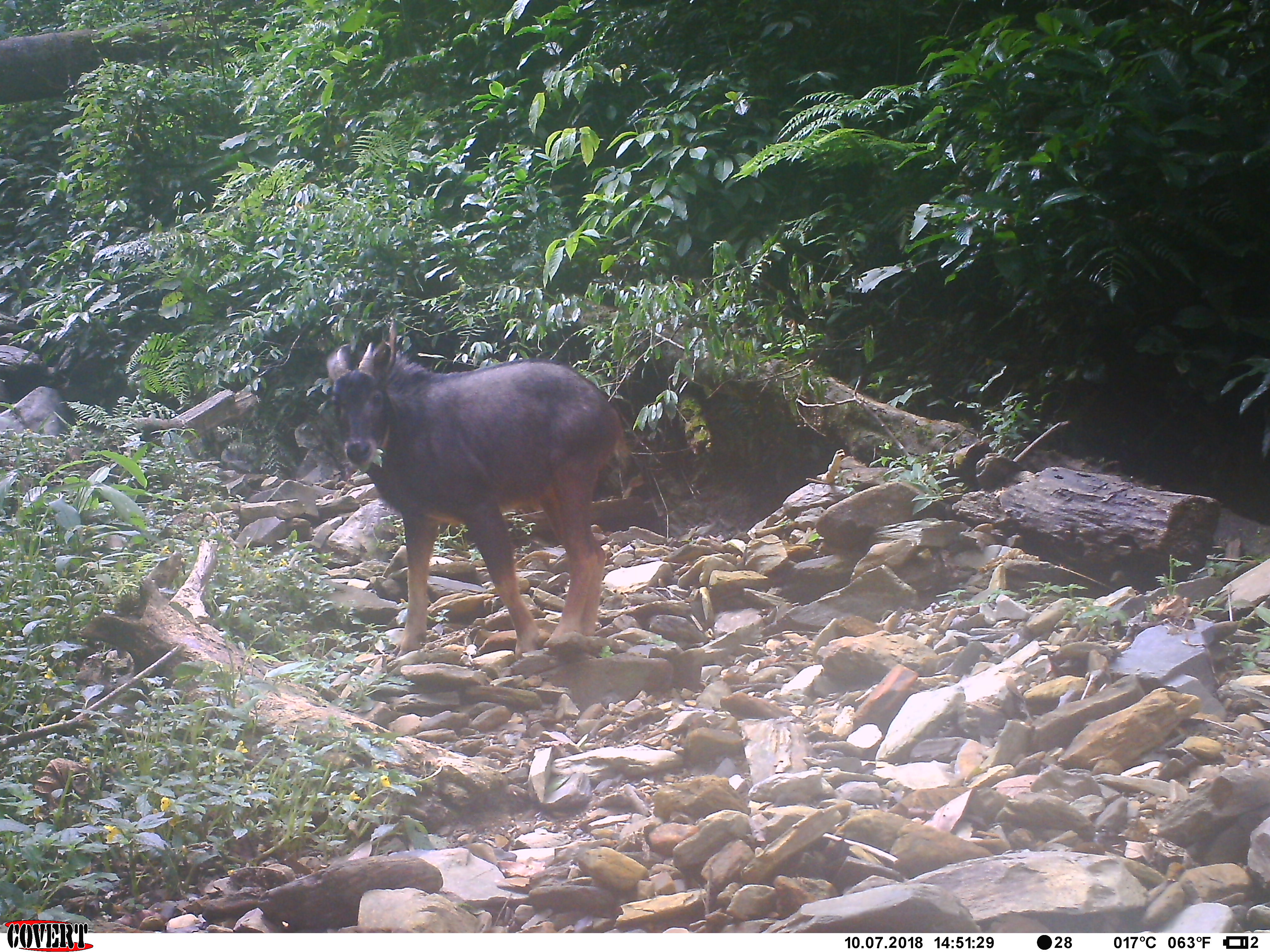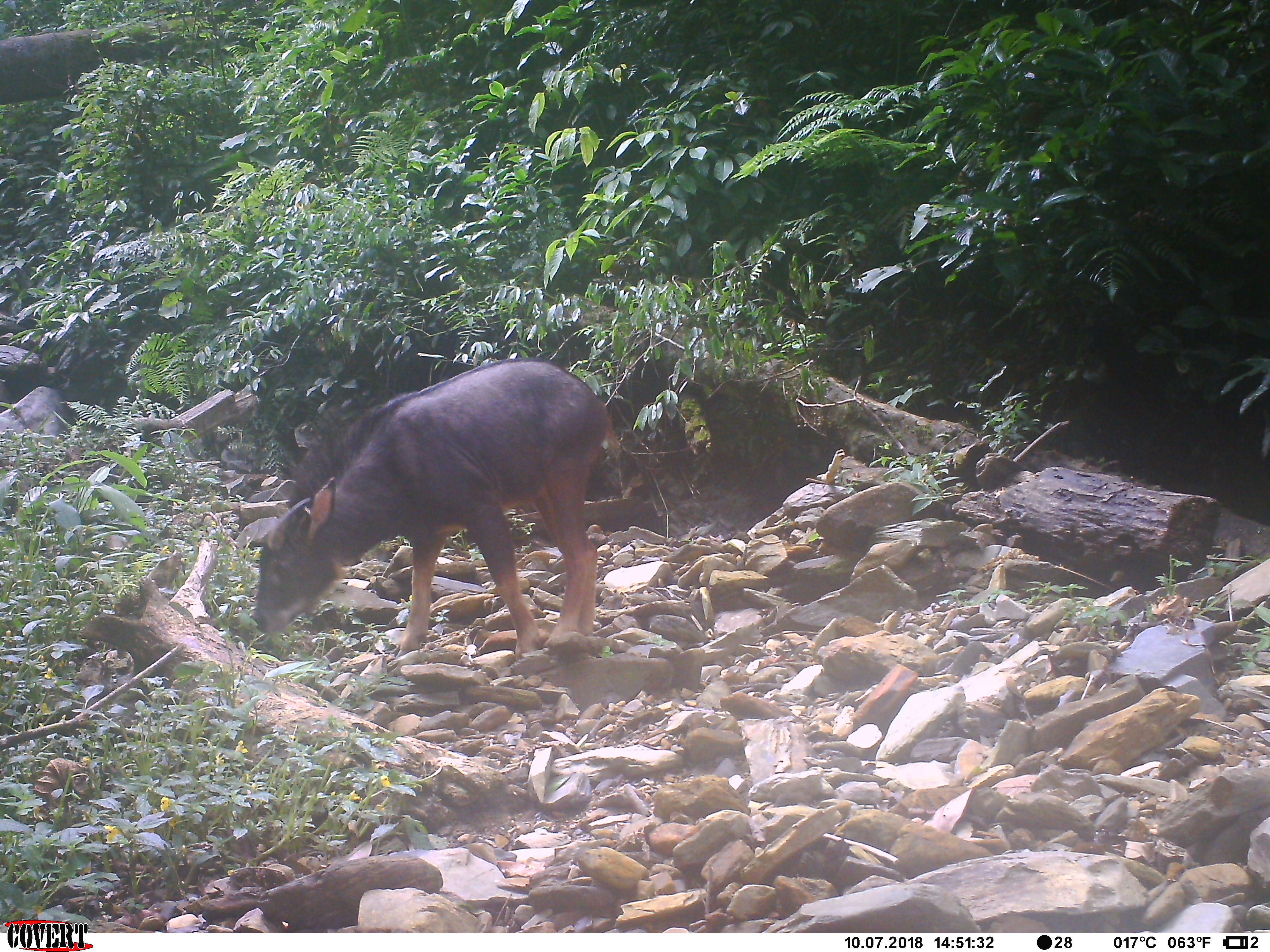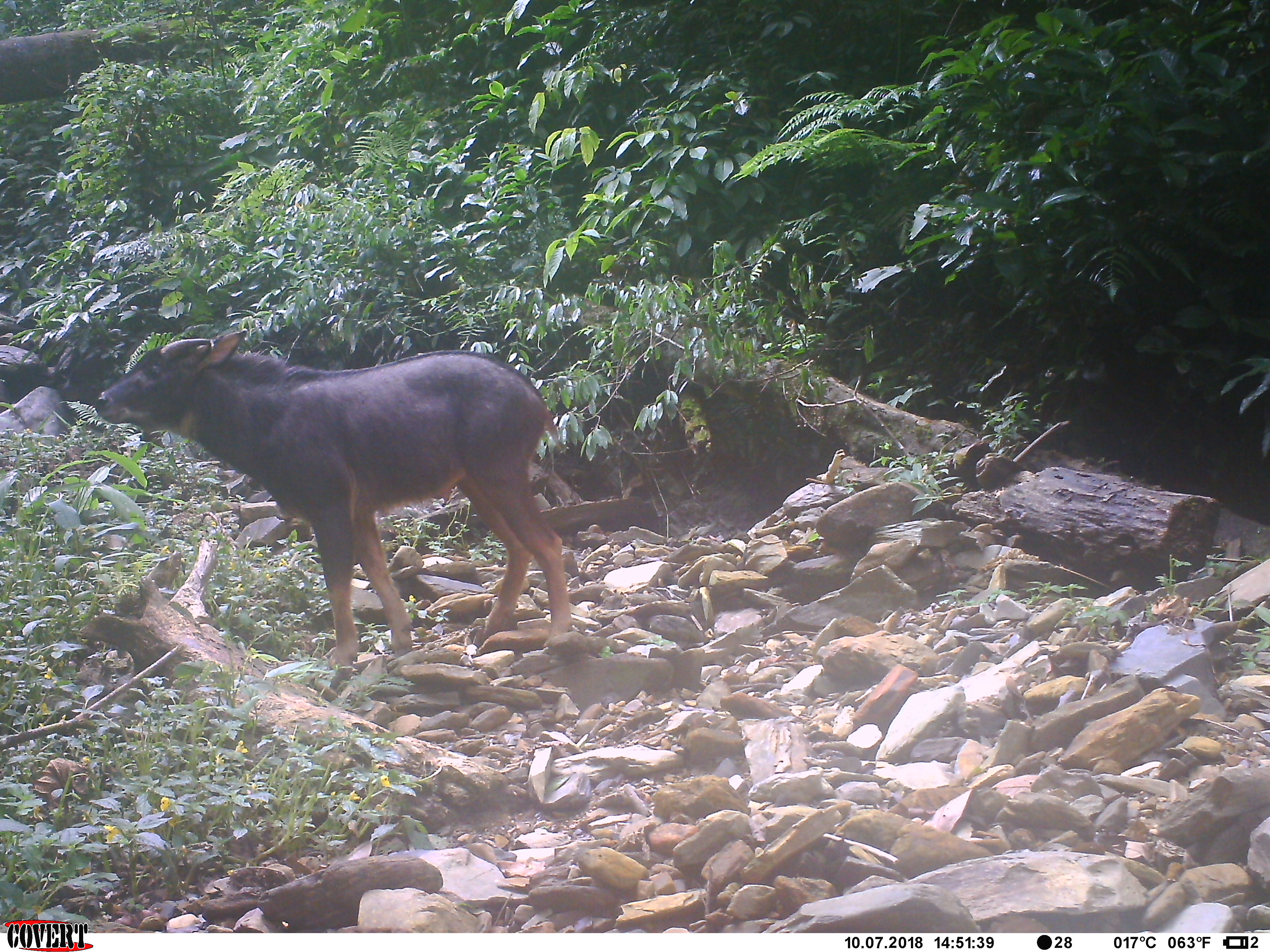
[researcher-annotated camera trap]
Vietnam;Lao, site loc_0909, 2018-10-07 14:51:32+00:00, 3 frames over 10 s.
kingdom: Animalia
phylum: Chordata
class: Mammalia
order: Artiodactyla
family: Bovidae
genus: Capricornis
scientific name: Capricornis sumatraensis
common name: chinese serow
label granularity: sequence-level